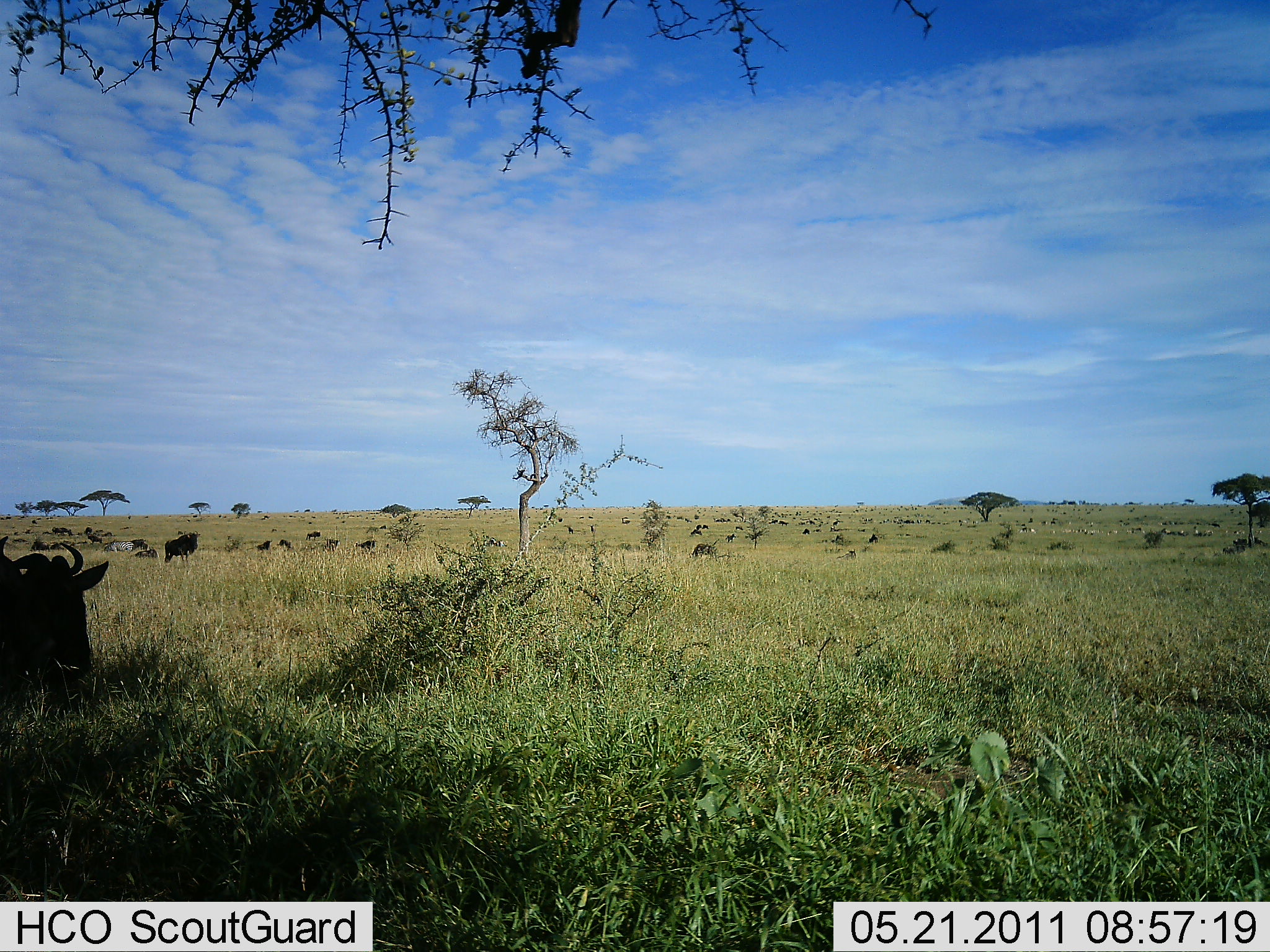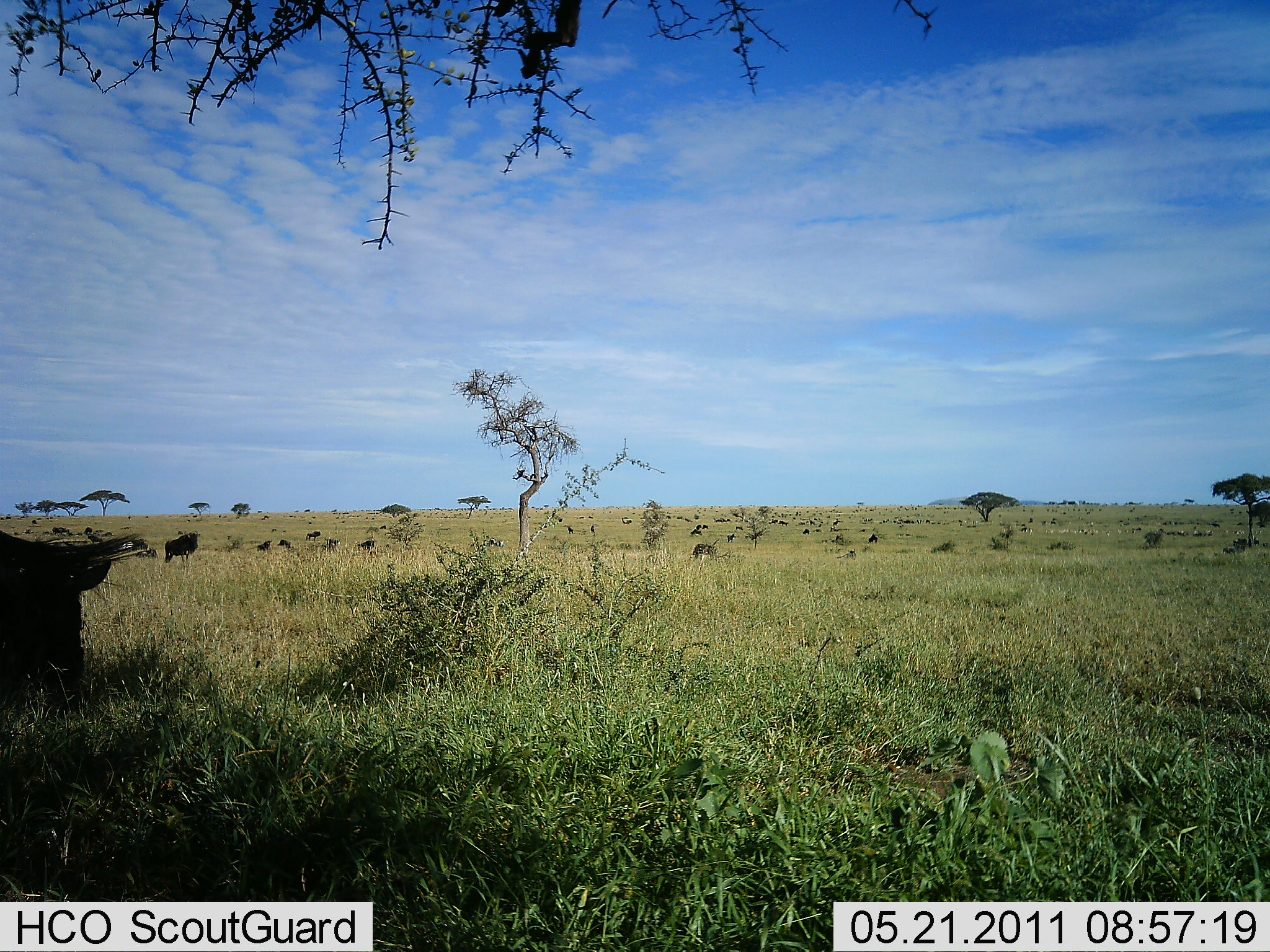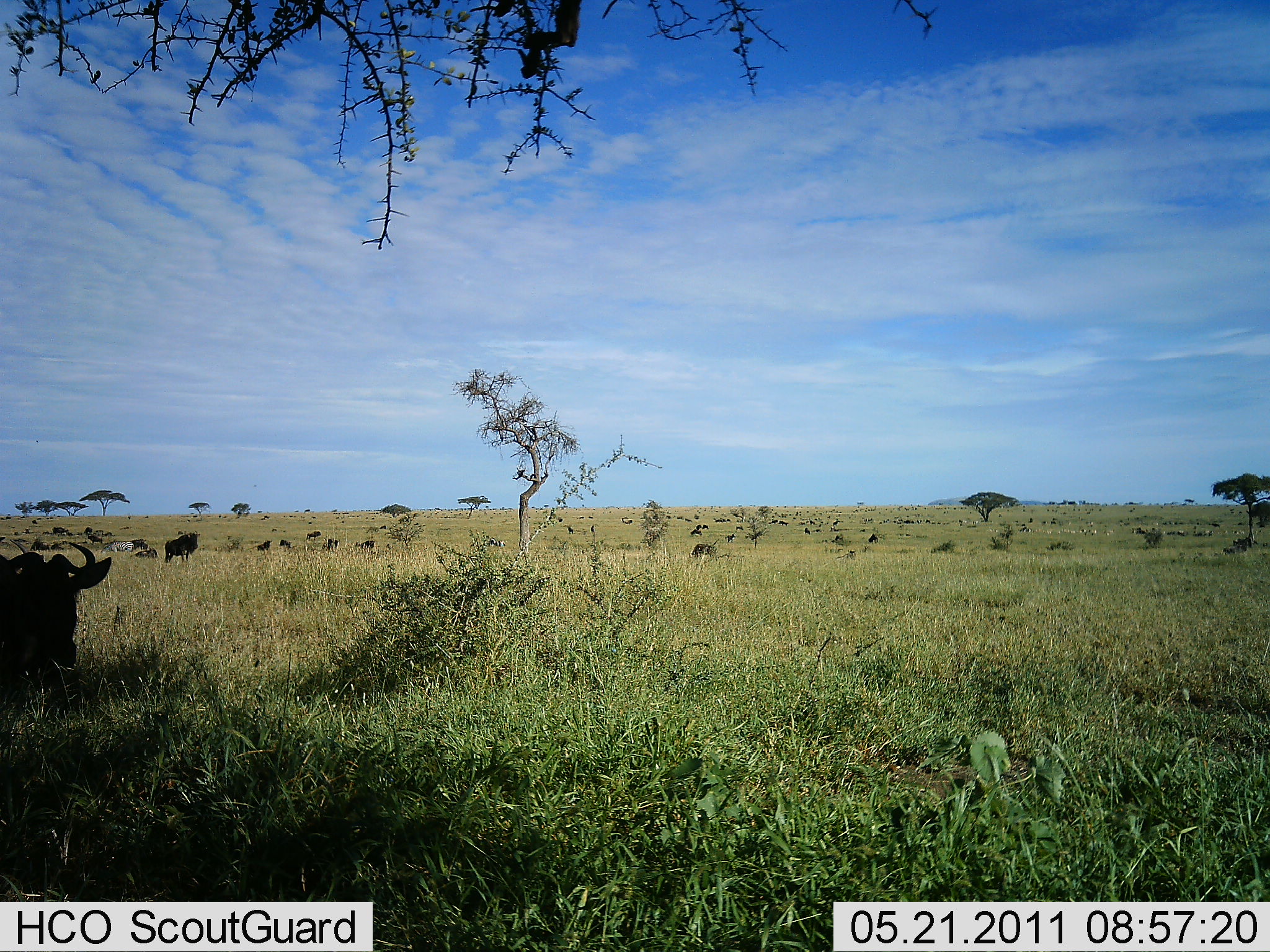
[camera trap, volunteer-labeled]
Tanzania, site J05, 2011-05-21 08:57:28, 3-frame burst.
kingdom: Animalia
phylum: Chordata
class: Mammalia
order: Artiodactyla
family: Bovidae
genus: Connochaetes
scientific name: Connochaetes taurinus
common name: blue wildebeest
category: wildebeest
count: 11-50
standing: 54%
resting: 38%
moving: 15%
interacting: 0%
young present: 0%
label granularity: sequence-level